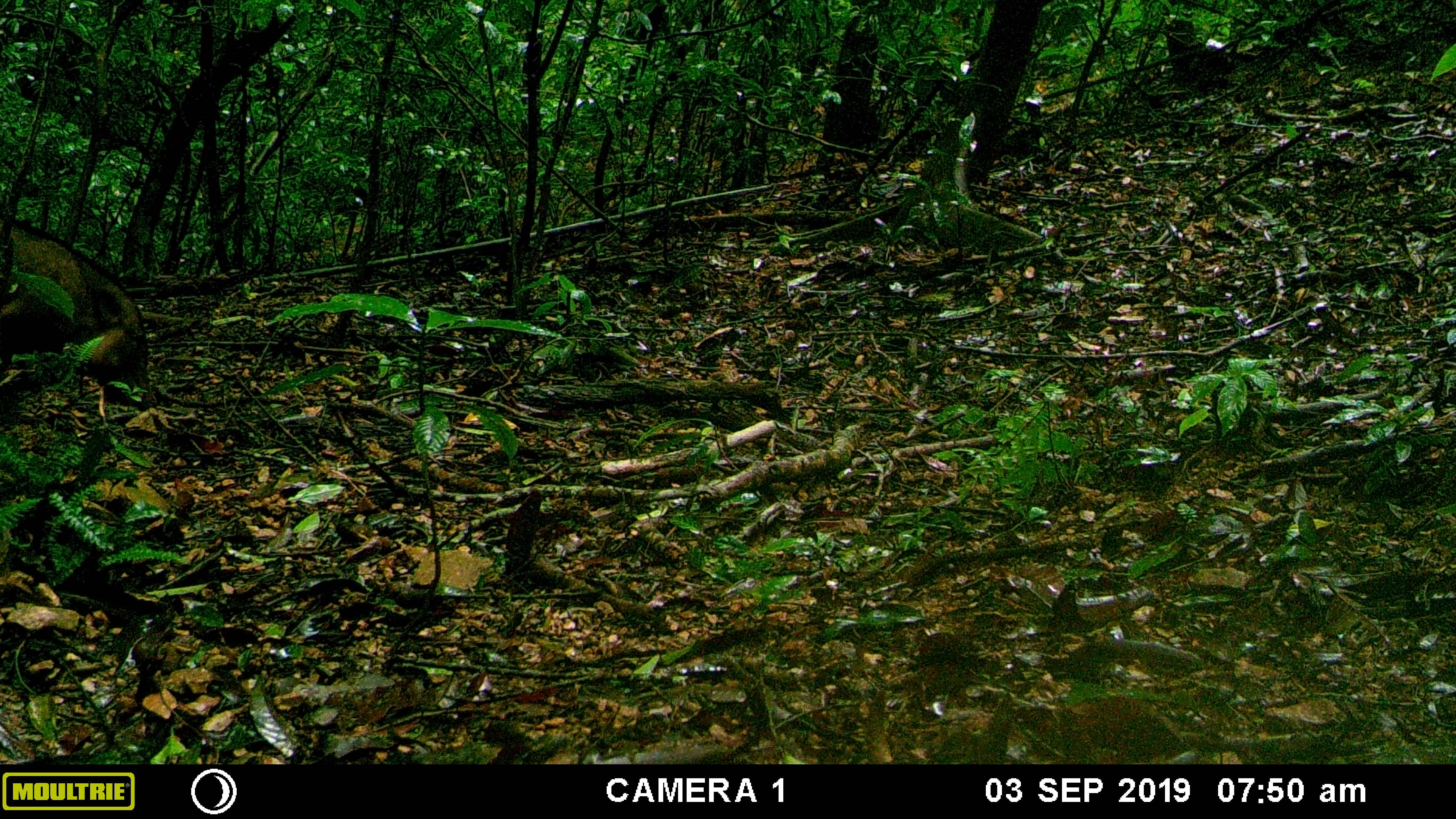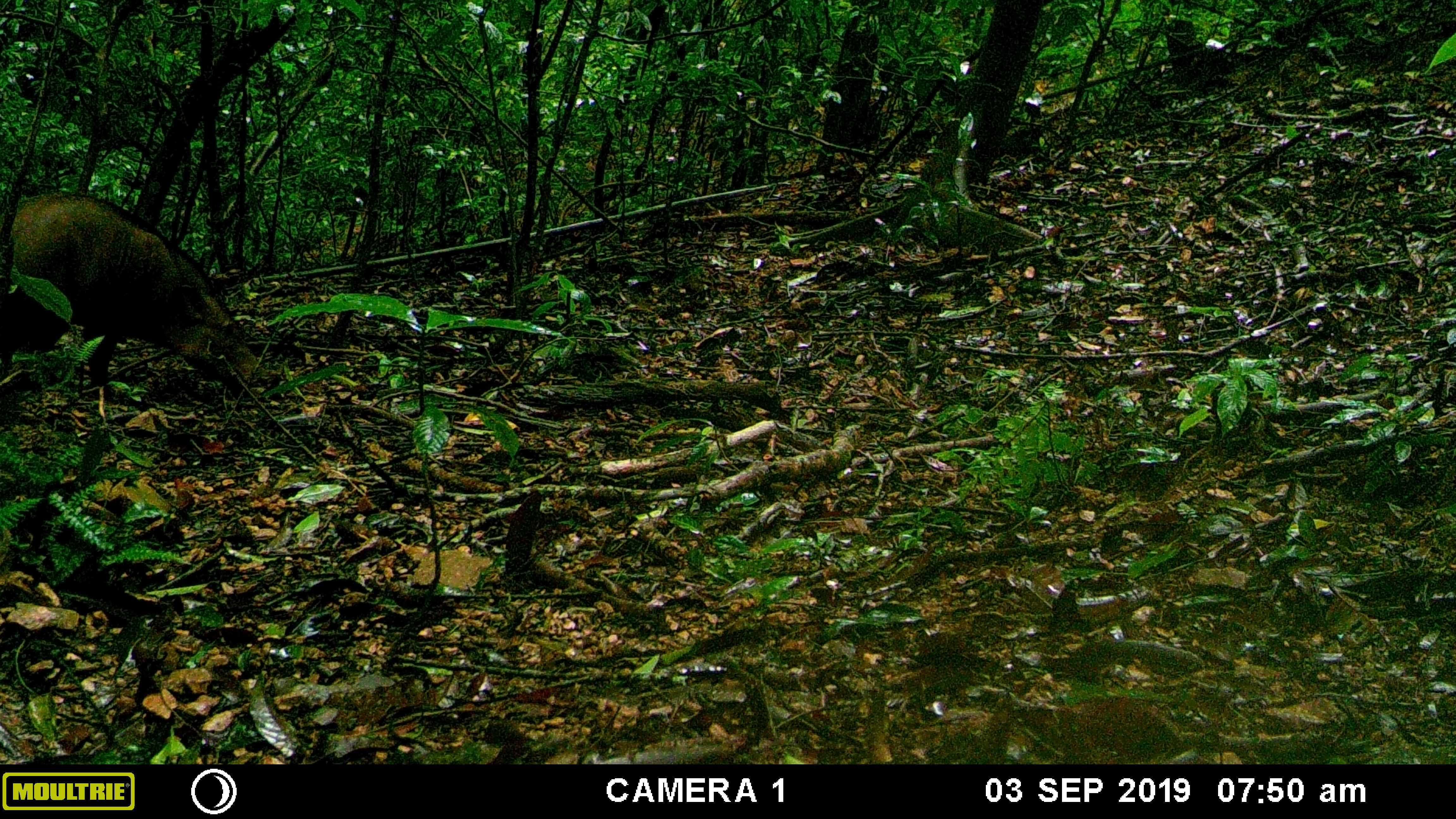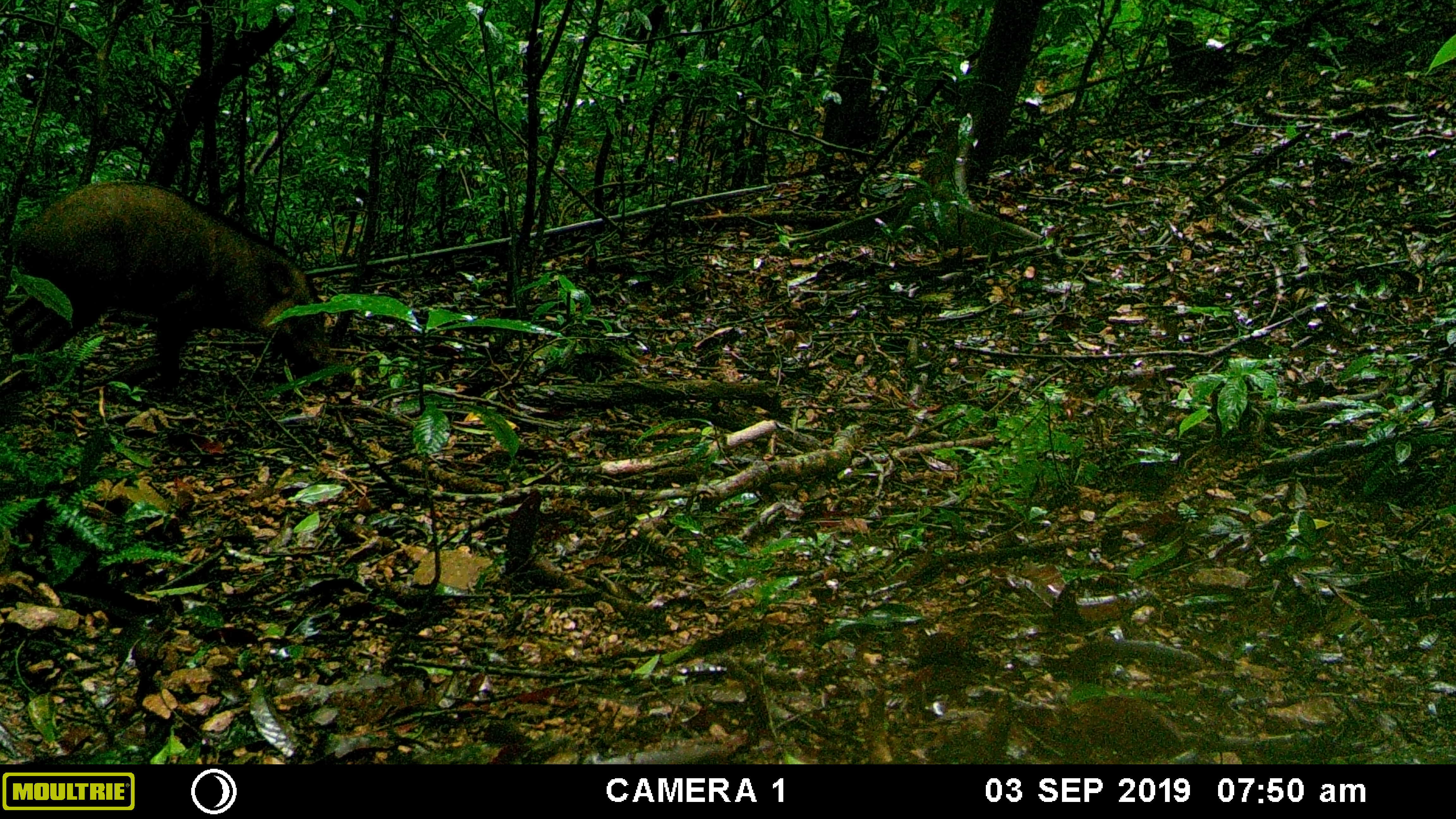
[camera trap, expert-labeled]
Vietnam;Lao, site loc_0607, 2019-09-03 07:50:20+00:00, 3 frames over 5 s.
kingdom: Animalia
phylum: Chordata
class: Mammalia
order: Artiodactyla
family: Suidae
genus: Sus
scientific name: Sus scrofa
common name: eurasian wild pig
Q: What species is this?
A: Eurasian wild pig (Sus scrofa).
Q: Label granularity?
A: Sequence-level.